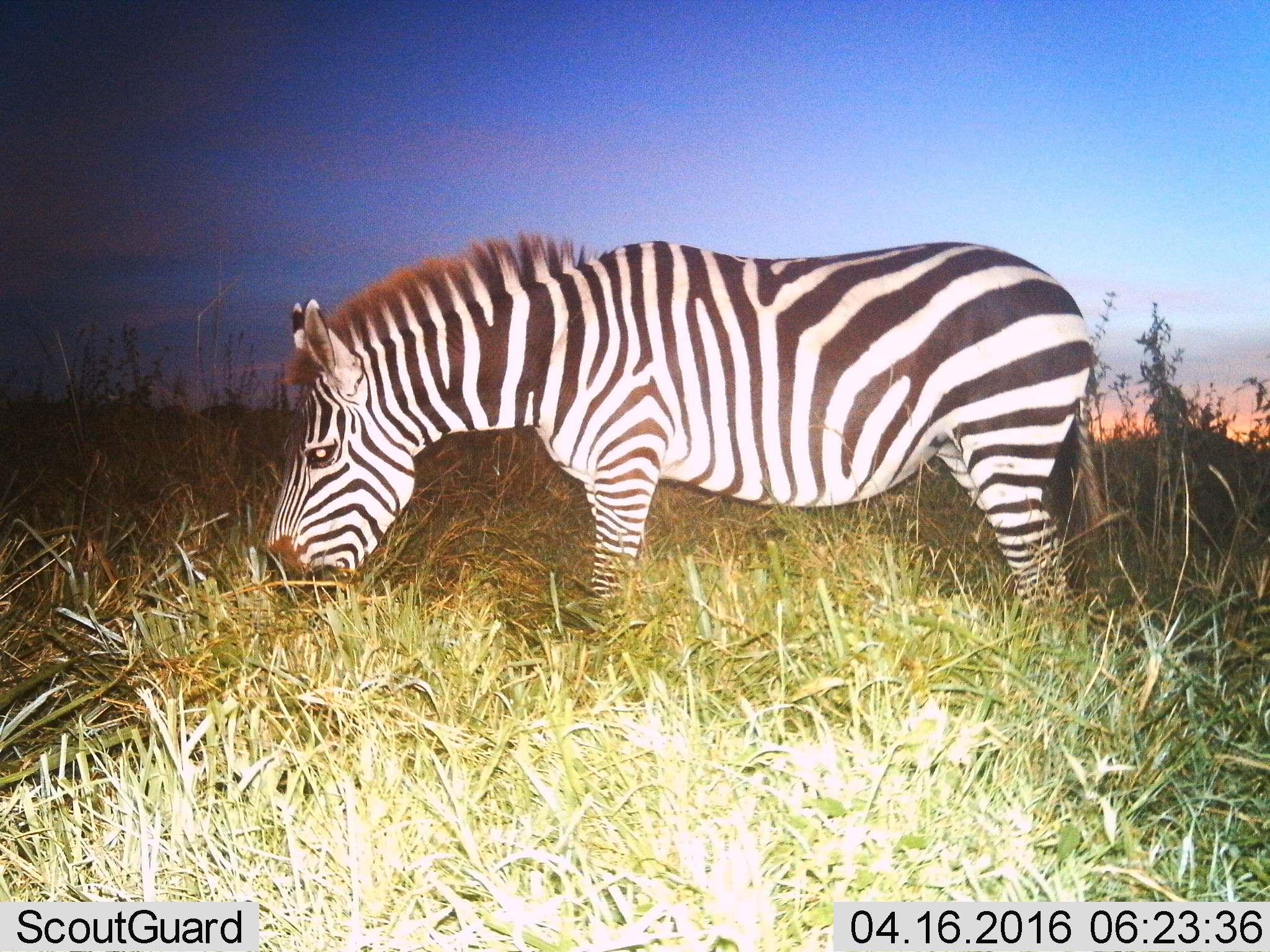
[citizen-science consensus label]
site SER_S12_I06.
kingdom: Animalia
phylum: Chordata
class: Mammalia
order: Perissodactyla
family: Equidae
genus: Equus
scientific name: Equus quagga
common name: plains zebra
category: zebraplains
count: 1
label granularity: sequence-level